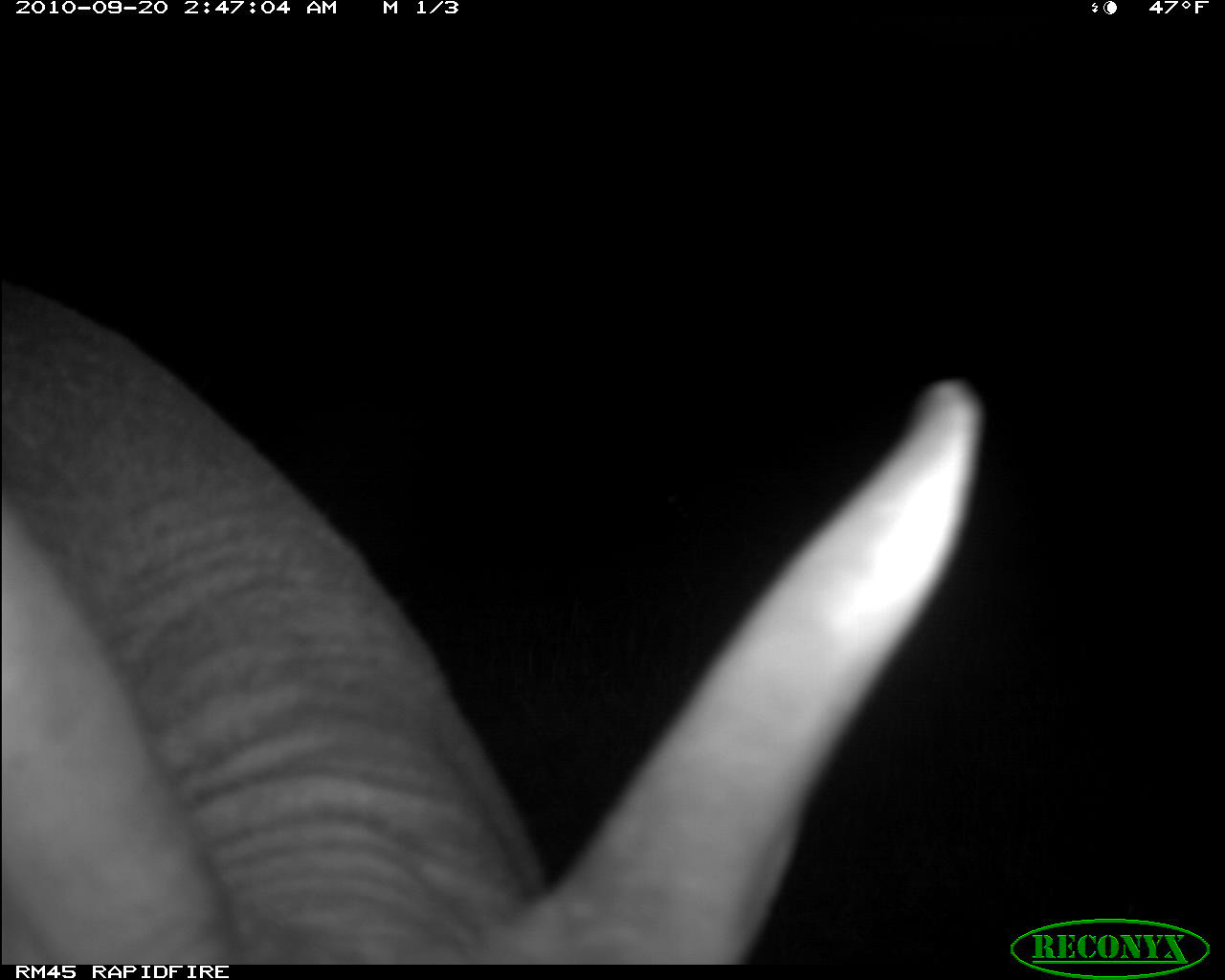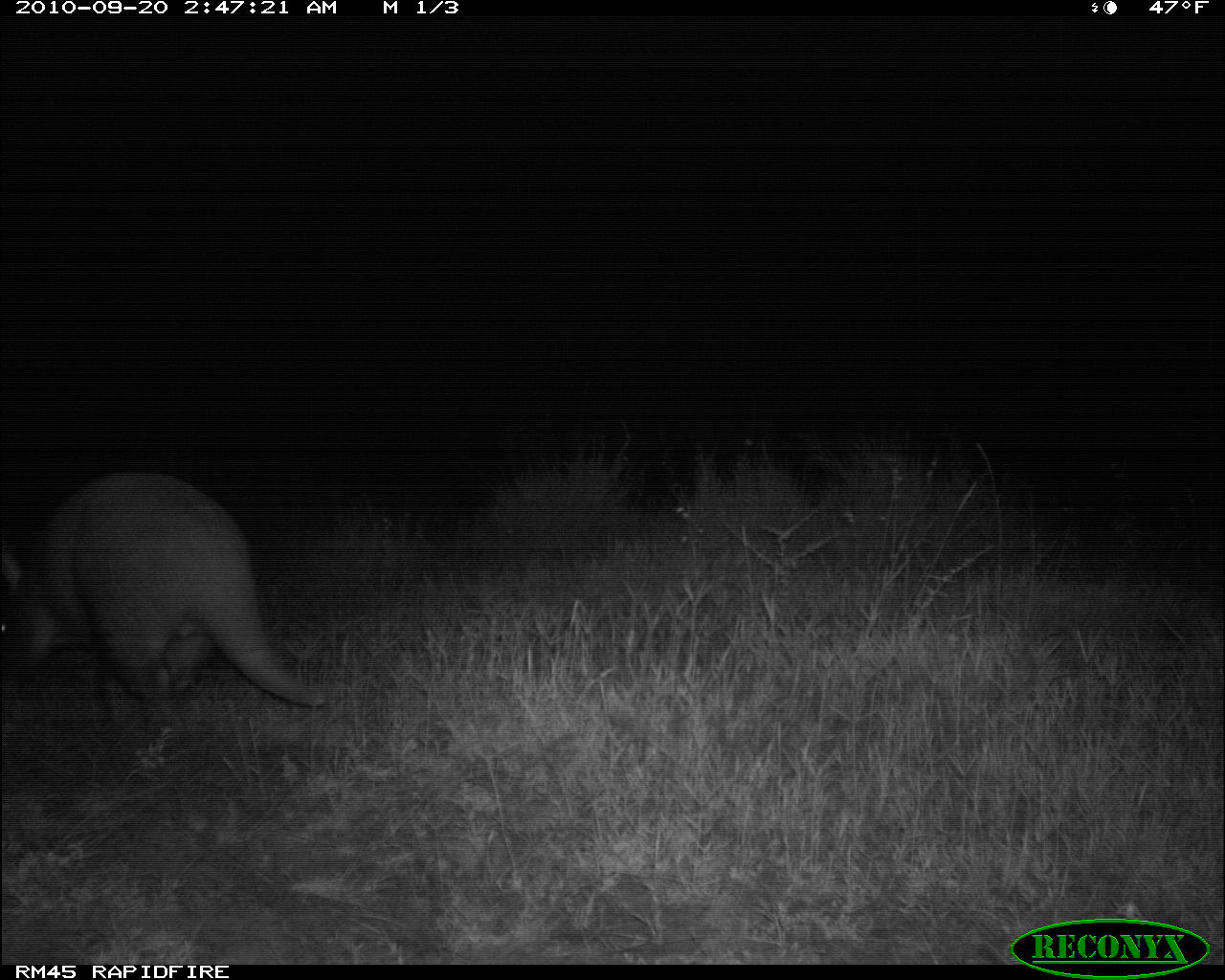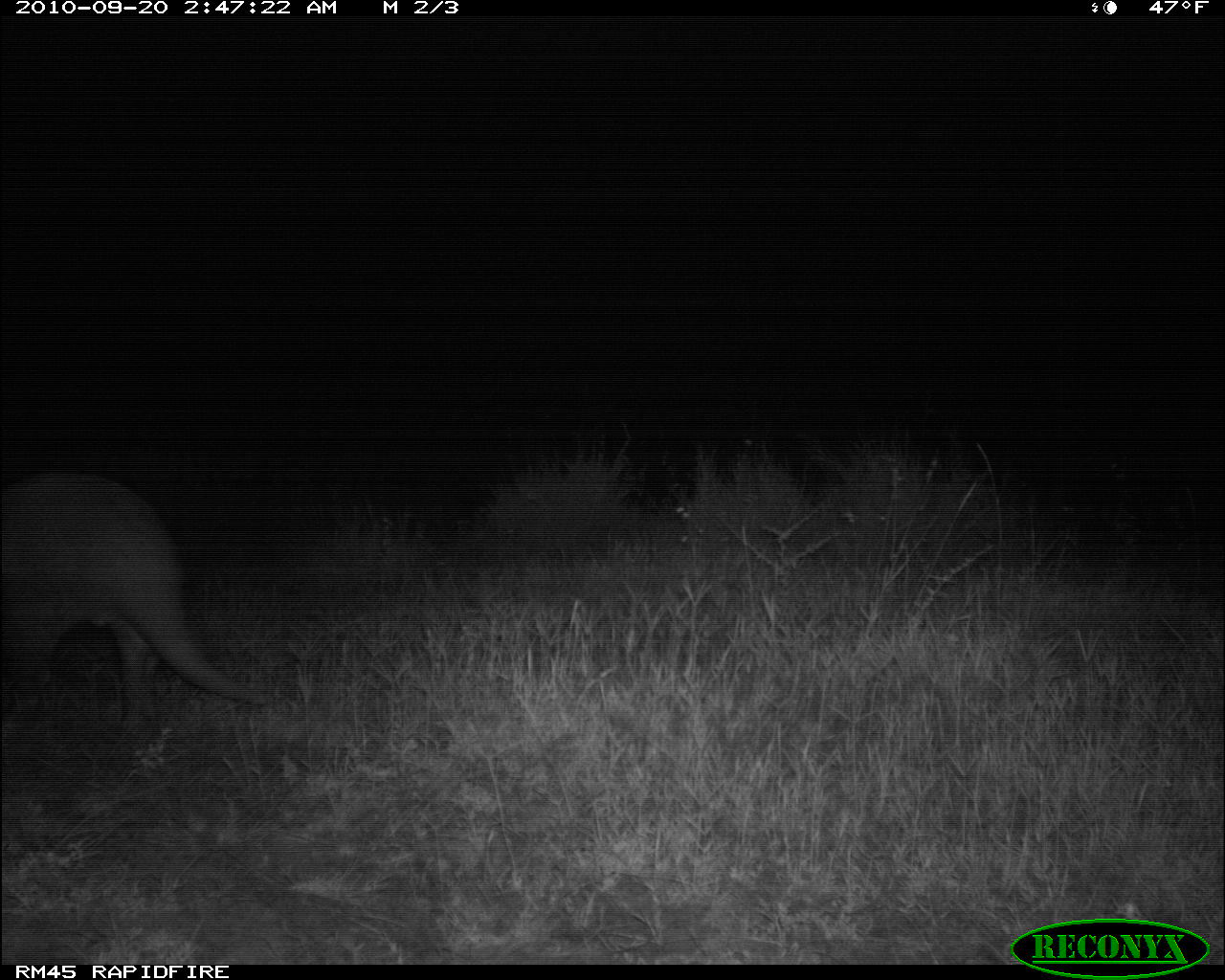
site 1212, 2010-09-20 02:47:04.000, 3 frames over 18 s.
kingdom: Animalia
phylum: Chordata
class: Mammalia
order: Tubulidentata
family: Orycteropodidae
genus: Orycteropus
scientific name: Orycteropus afer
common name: aardvark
Orycteropus afer (aardvark), count 1.